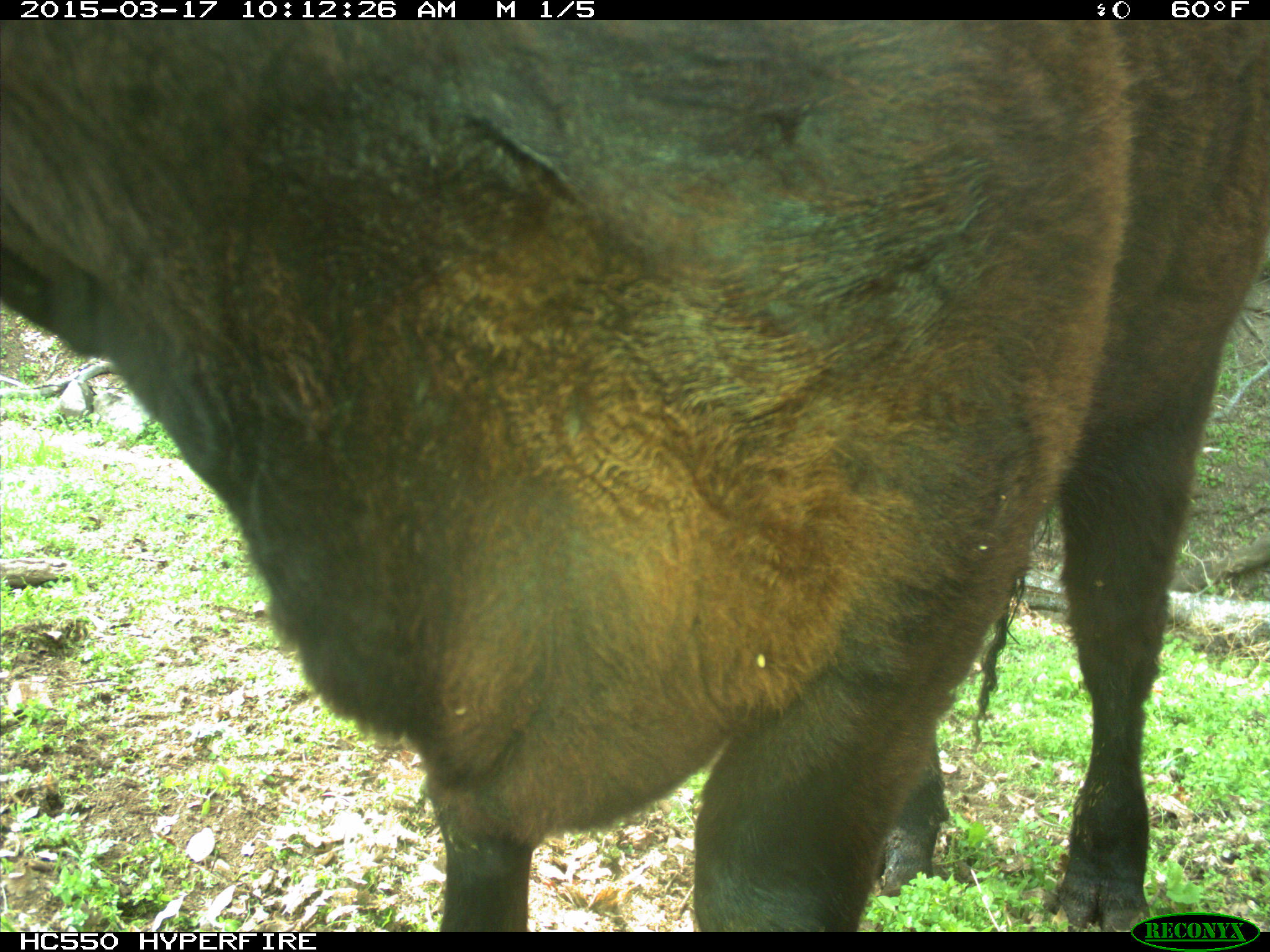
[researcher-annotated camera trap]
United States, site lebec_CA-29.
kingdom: Animalia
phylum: Chordata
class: Mammalia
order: Artiodactyla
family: Bovidae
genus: Bos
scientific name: Bos taurus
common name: domestic cow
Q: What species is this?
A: Bos taurus (domestic cow).